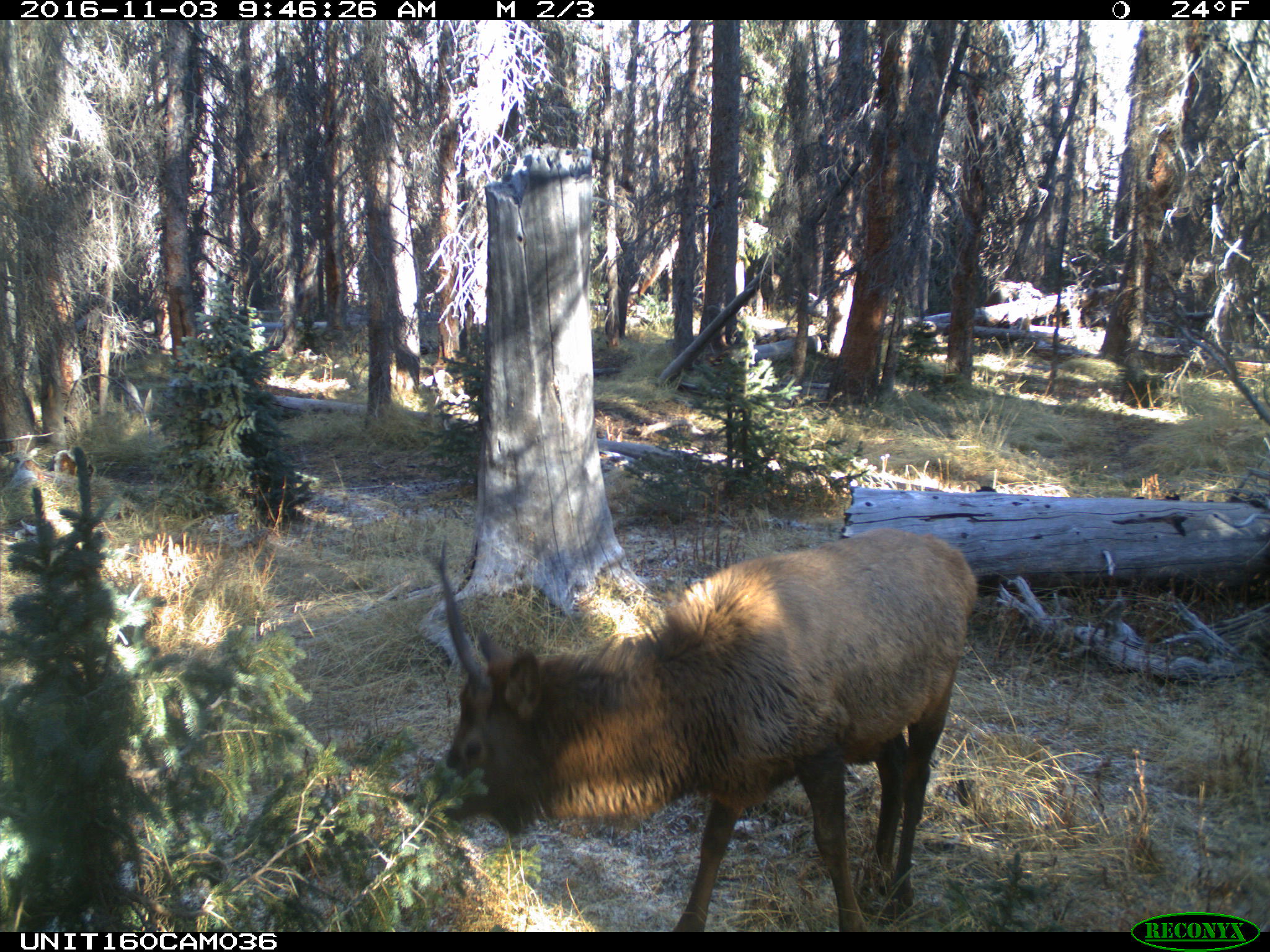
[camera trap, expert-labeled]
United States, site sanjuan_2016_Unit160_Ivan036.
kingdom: Animalia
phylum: Chordata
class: Mammalia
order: Artiodactyla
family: Cervidae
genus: Cervus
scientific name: Cervus elaphus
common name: red deer